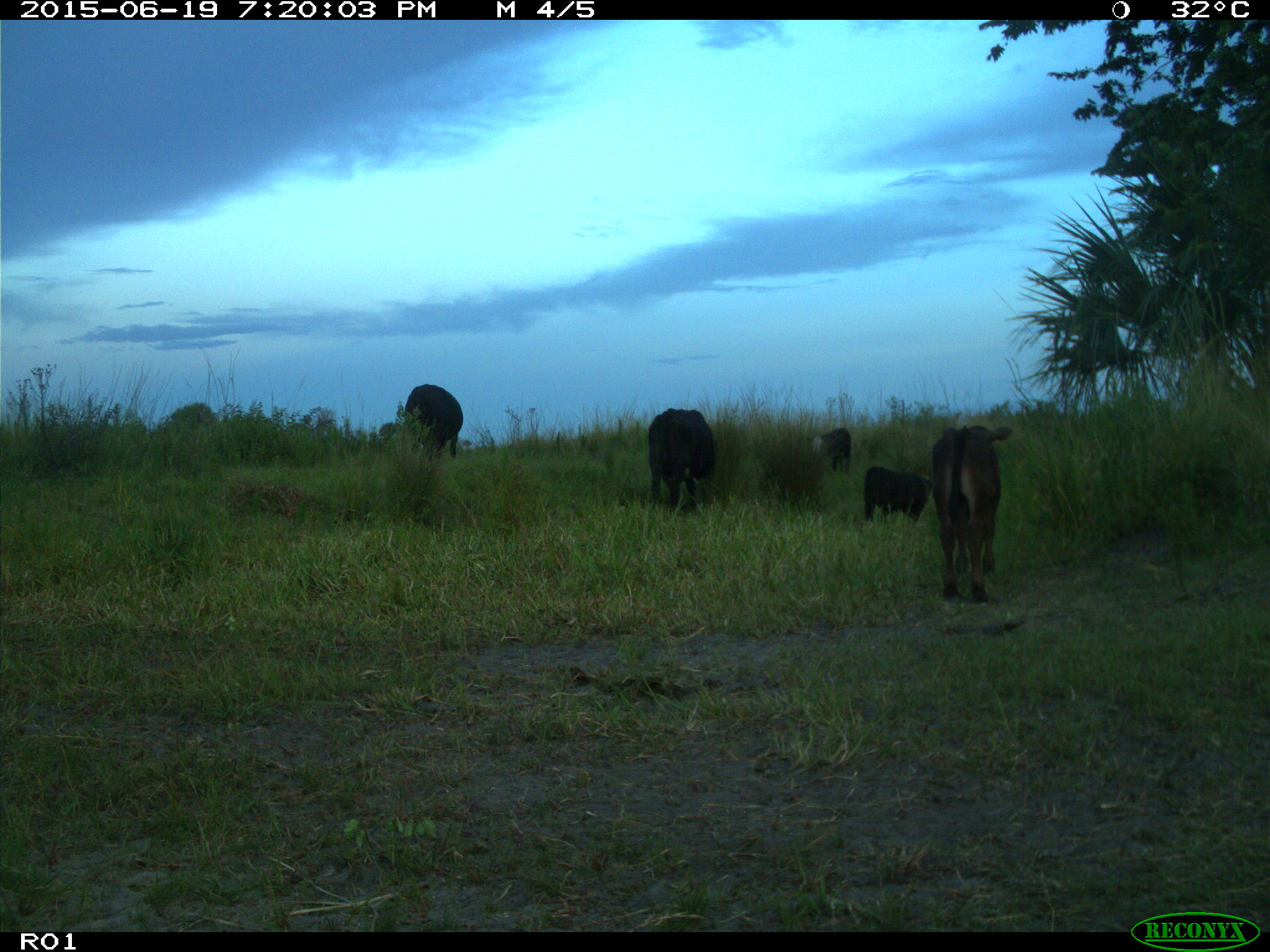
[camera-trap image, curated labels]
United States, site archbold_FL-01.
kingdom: Animalia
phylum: Chordata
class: Mammalia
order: Artiodactyla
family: Bovidae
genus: Bos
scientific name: Bos taurus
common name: domestic cow